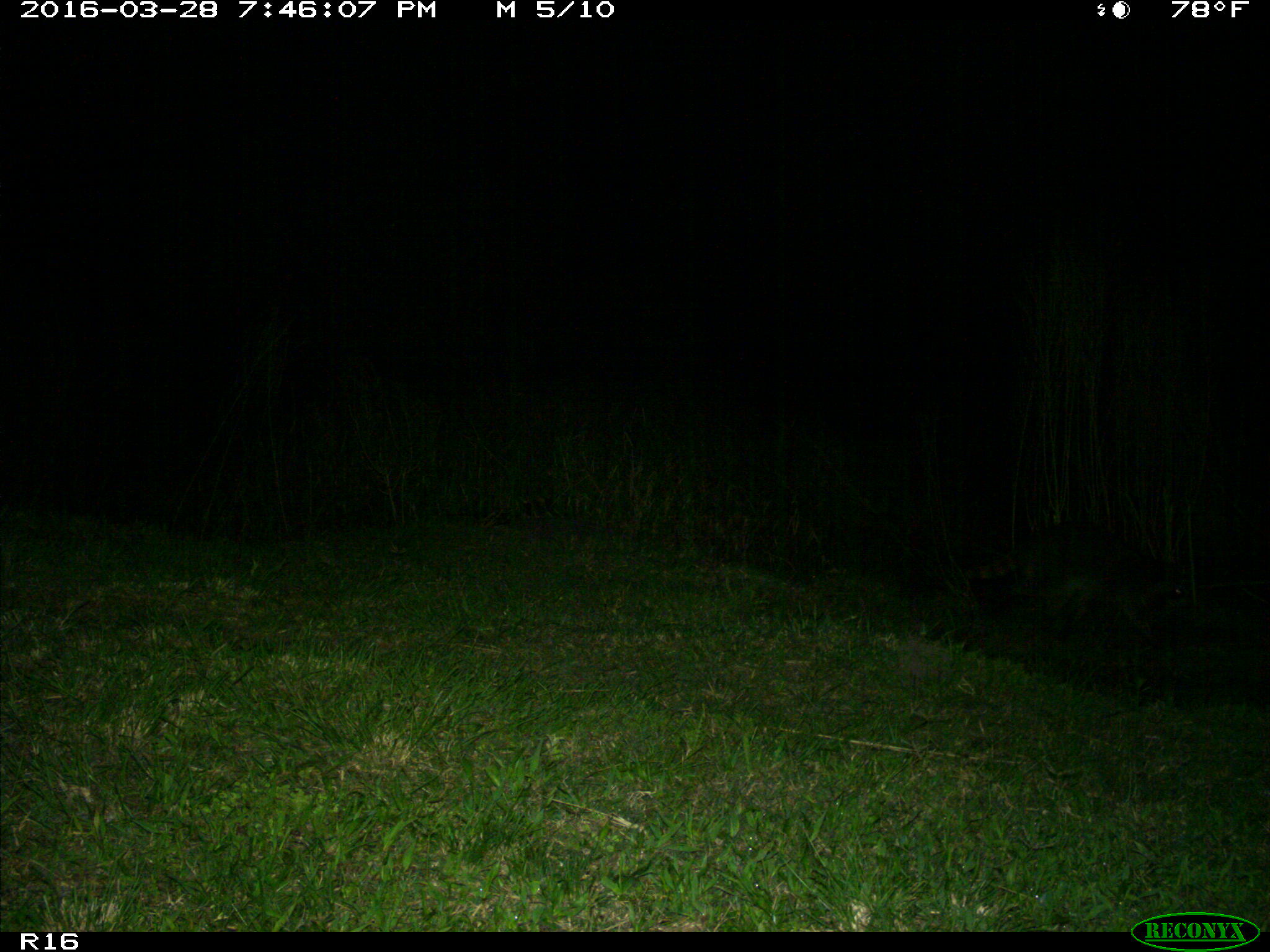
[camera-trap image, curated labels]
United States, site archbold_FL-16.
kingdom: Animalia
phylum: Chordata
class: Mammalia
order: Carnivora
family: Procyonidae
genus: Procyon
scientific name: Procyon lotor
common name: common raccoon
Procyon lotor (common raccoon).